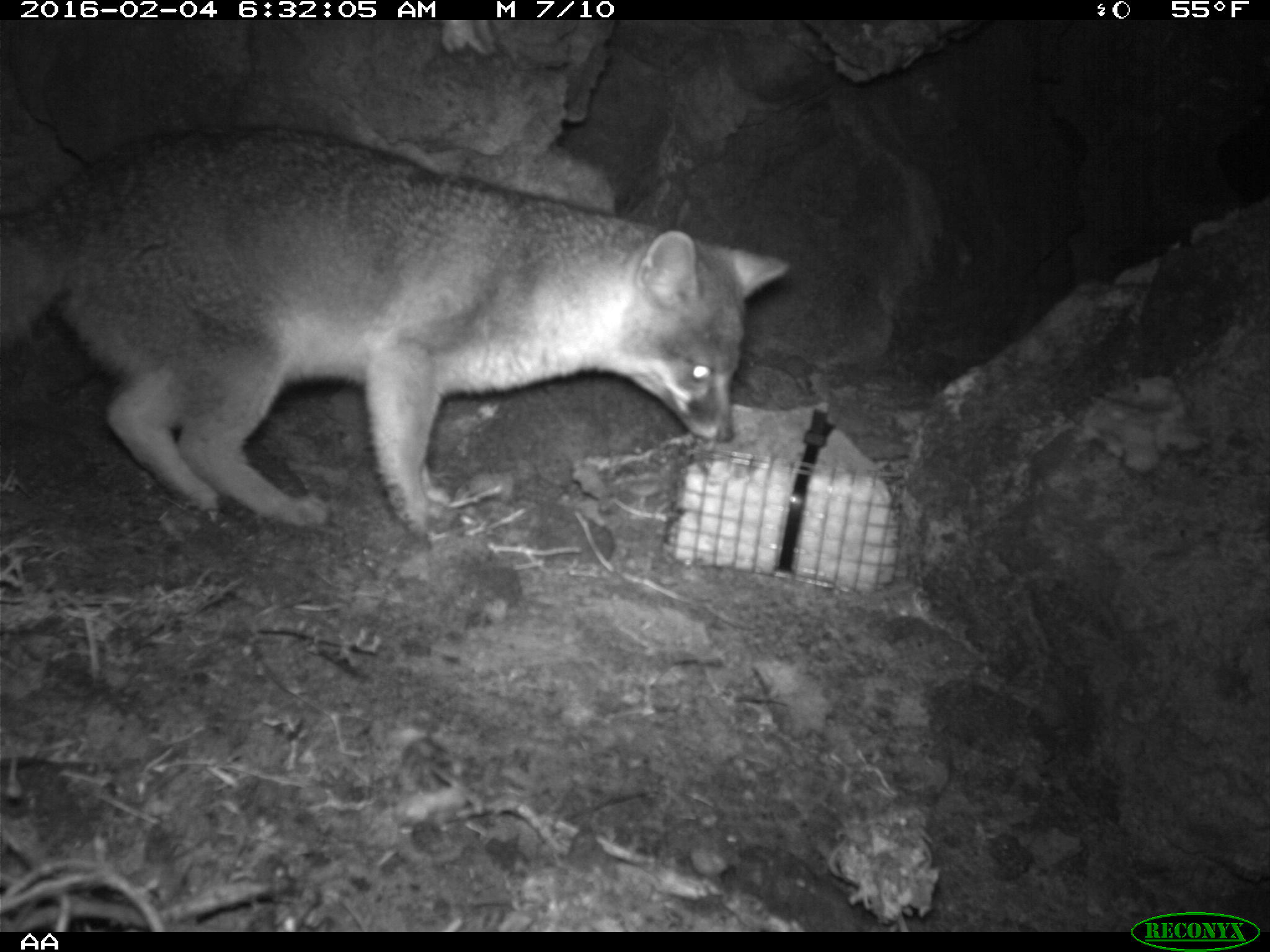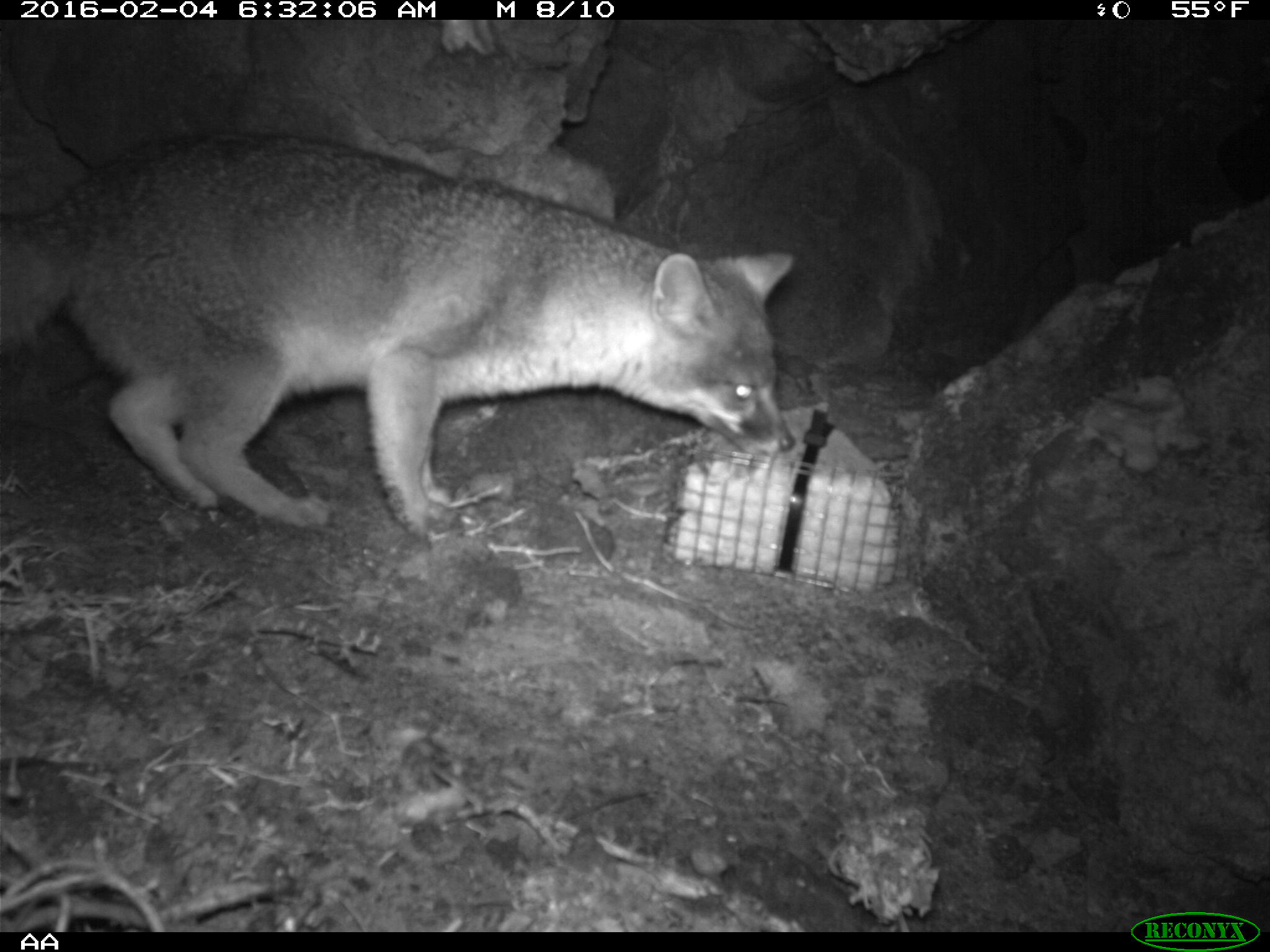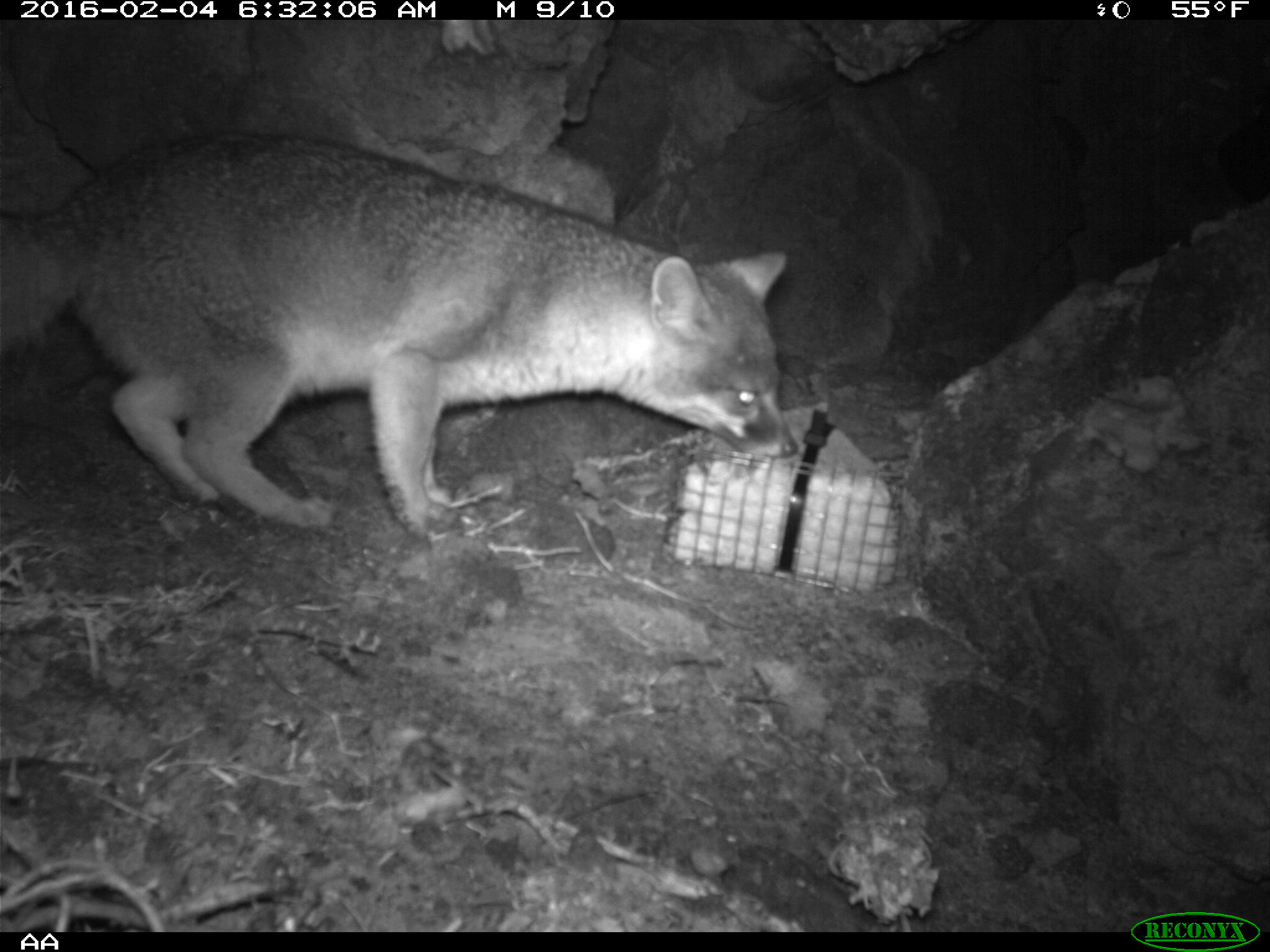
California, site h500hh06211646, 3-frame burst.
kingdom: Animalia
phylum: Chordata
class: Mammalia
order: Carnivora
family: Canidae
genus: Urocyon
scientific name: Urocyon littoralis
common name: island fox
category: fox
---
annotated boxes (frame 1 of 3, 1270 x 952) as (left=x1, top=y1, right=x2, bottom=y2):
fox: (left=0, top=118, right=788, bottom=540)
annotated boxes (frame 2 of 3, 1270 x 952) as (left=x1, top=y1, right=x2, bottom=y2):
fox: (left=0, top=131, right=796, bottom=542)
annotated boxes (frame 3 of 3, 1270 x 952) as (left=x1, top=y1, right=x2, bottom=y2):
fox: (left=0, top=130, right=798, bottom=537)